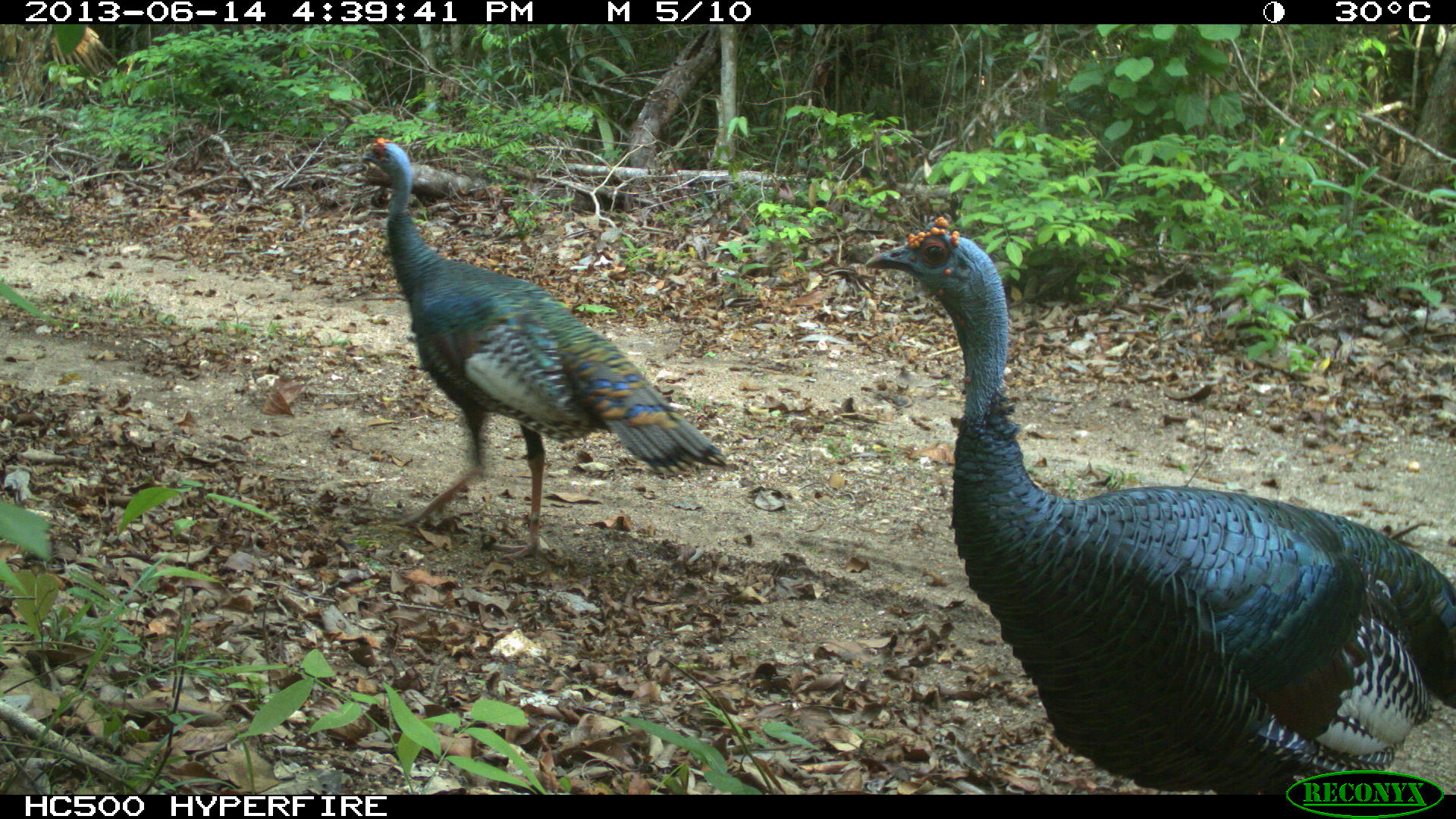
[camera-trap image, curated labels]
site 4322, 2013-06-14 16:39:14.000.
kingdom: Animalia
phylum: Chordata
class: Aves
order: Galliformes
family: Phasianidae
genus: Meleagris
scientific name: Meleagris ocellata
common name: ocellated turkey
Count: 3.